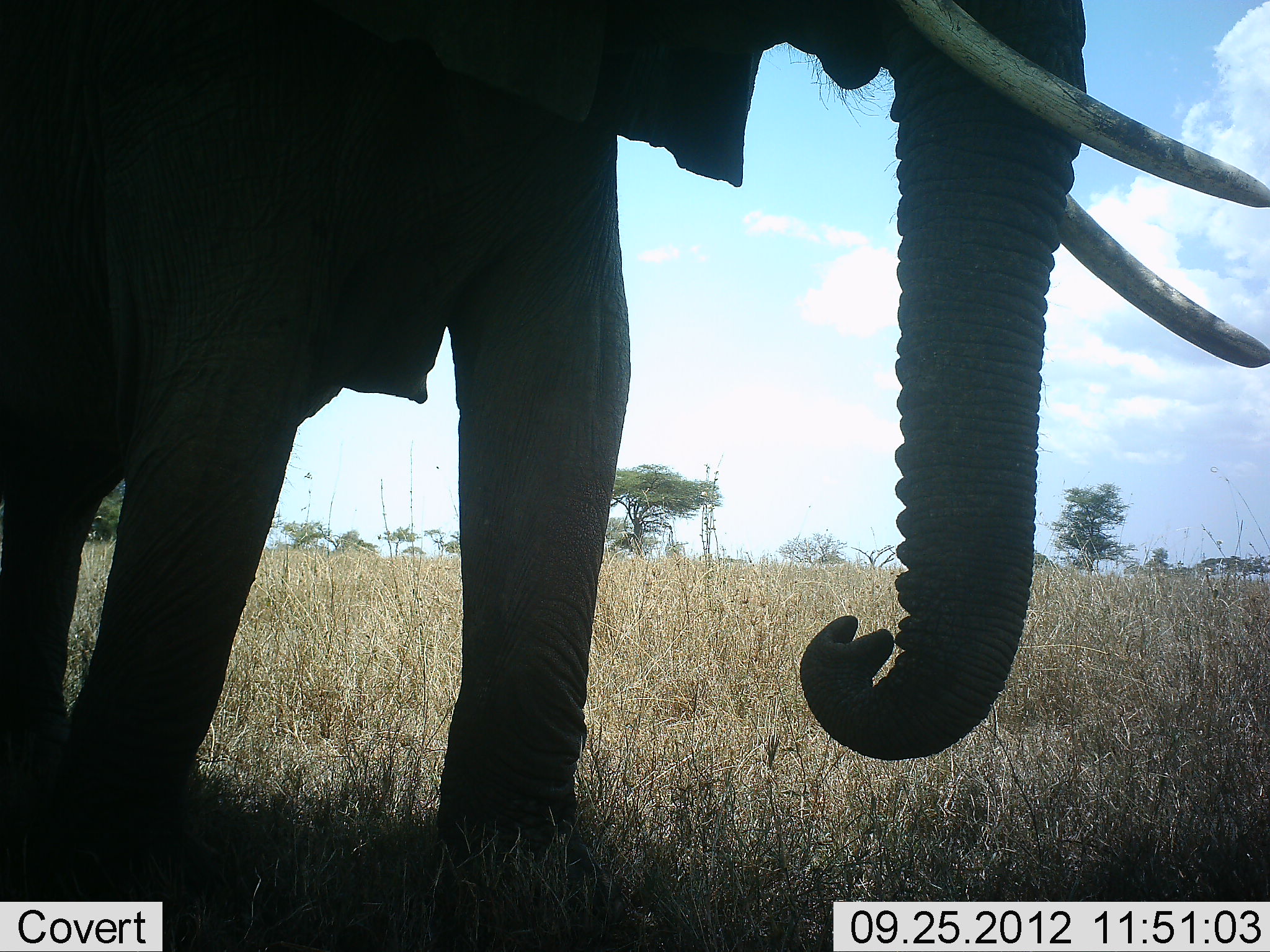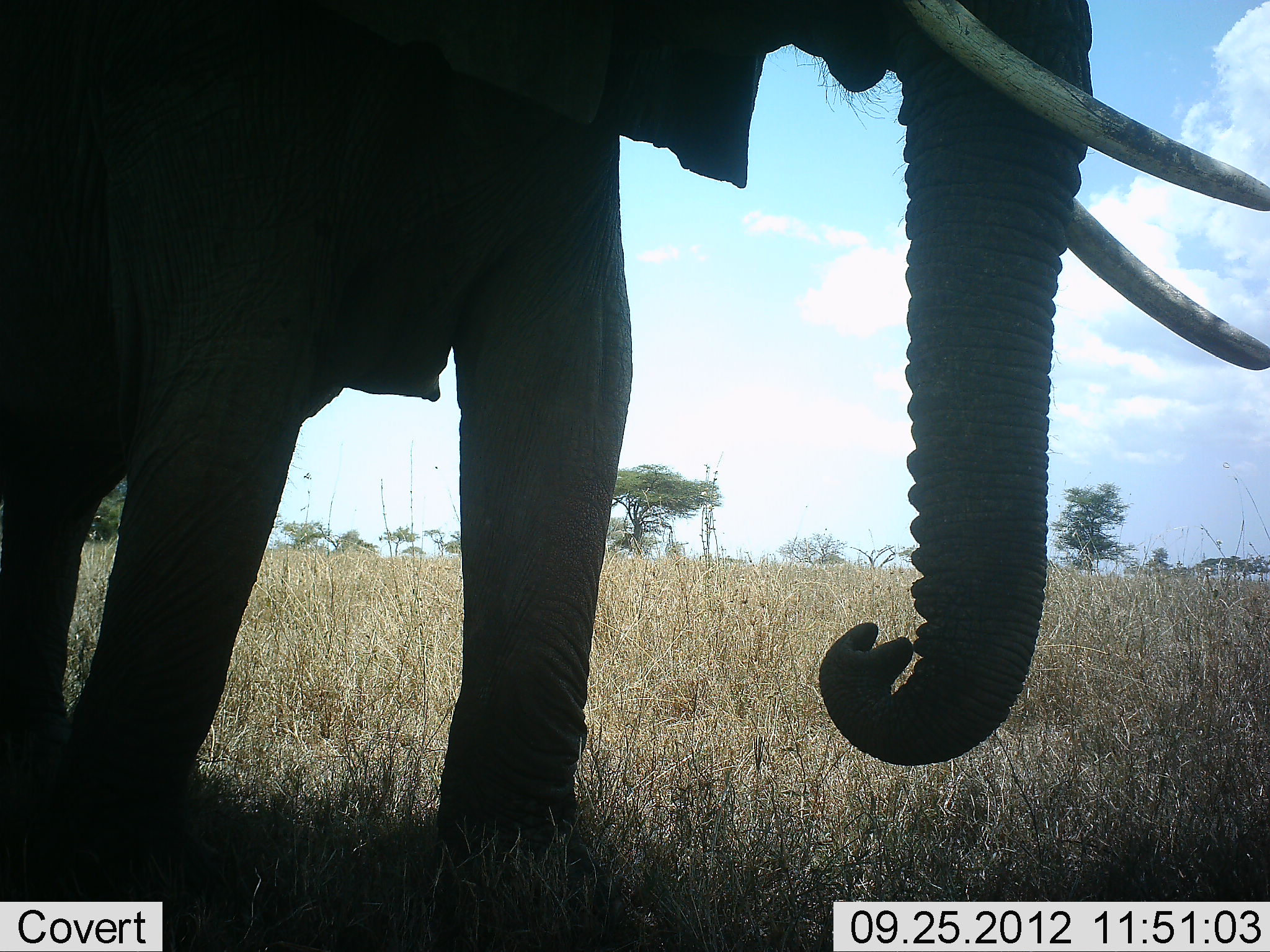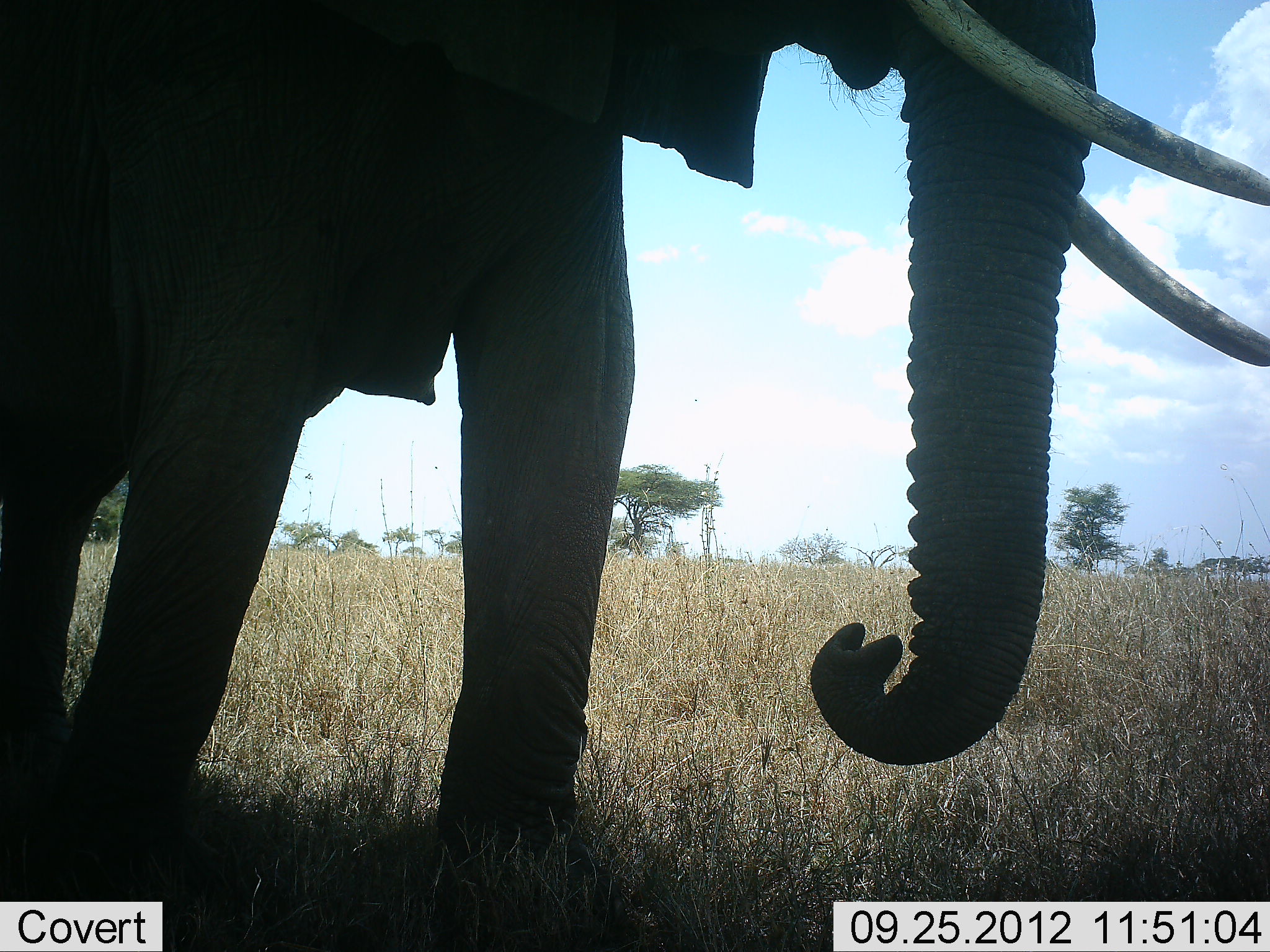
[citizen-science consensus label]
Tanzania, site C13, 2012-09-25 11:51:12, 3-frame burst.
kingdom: Animalia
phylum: Chordata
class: Mammalia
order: Proboscidea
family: Elephantidae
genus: Loxodonta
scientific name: Loxodonta africana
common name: african bush elephant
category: elephant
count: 1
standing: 90%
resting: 0%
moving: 10%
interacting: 0%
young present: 0%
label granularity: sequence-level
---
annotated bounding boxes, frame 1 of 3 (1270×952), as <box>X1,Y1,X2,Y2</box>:
animal: <box>0,0,1270,950</box>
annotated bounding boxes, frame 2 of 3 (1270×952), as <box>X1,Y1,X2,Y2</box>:
animal: <box>0,0,1270,952</box>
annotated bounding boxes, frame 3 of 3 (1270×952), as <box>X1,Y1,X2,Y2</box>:
animal: <box>0,0,1270,950</box>